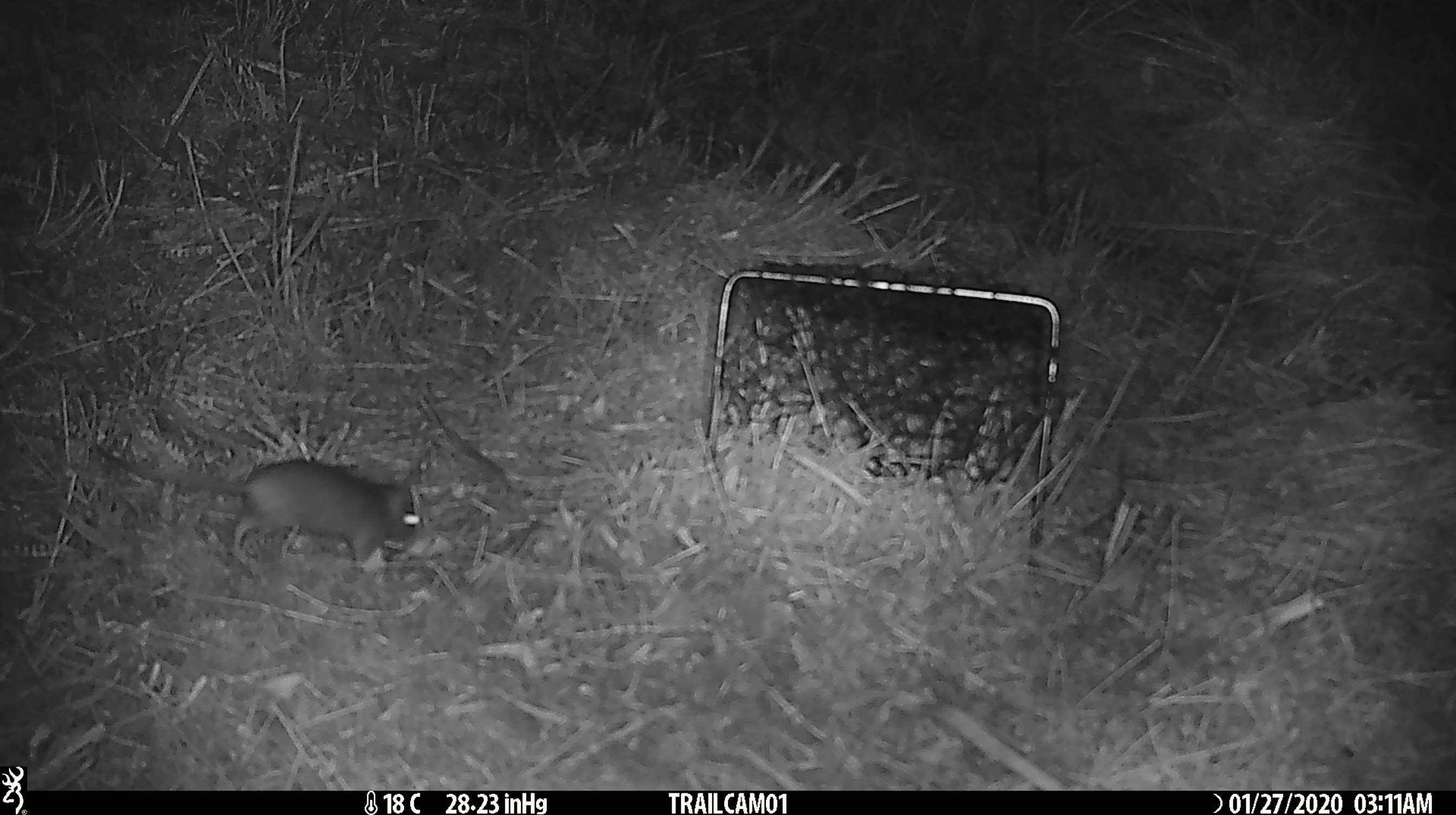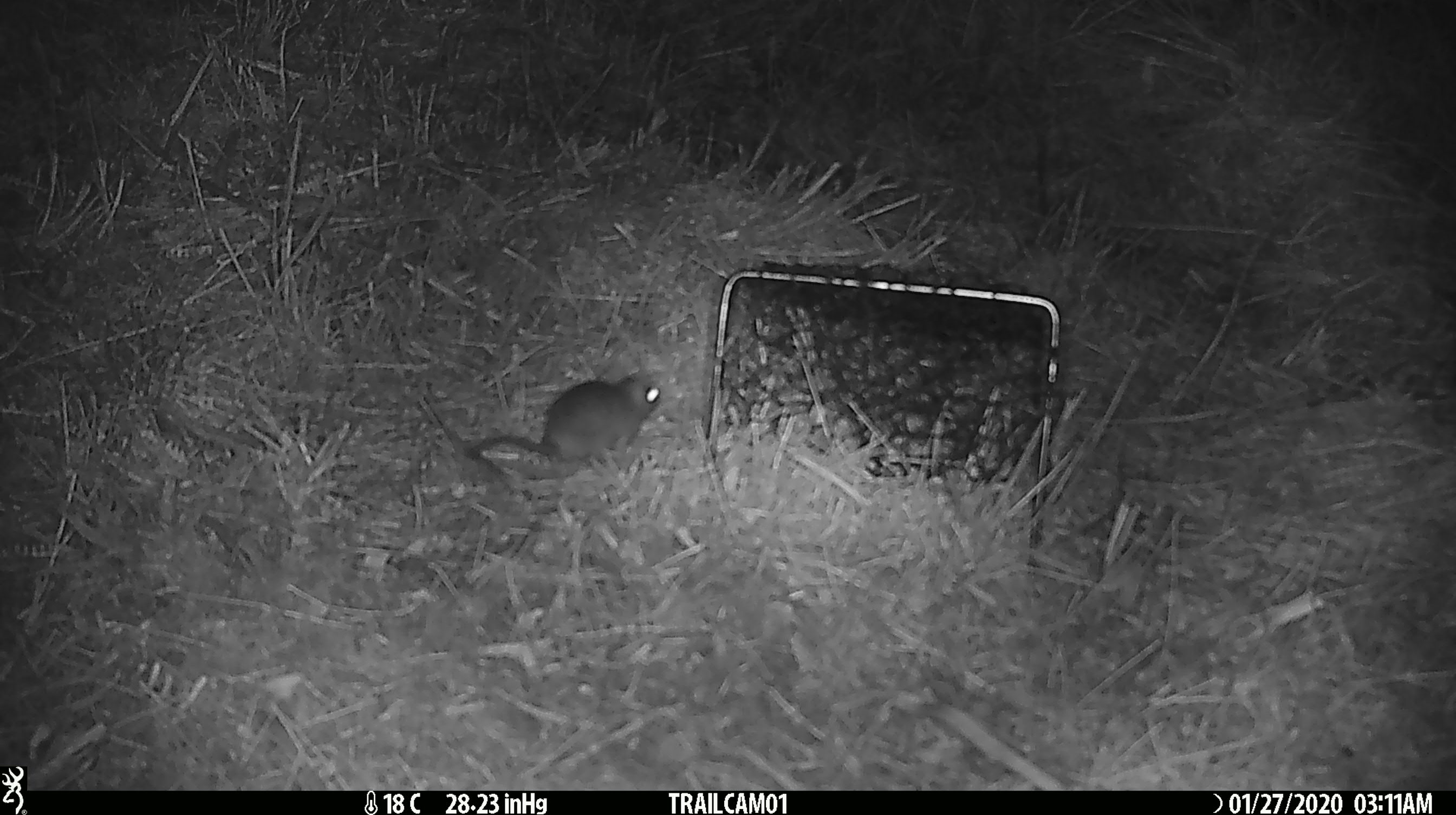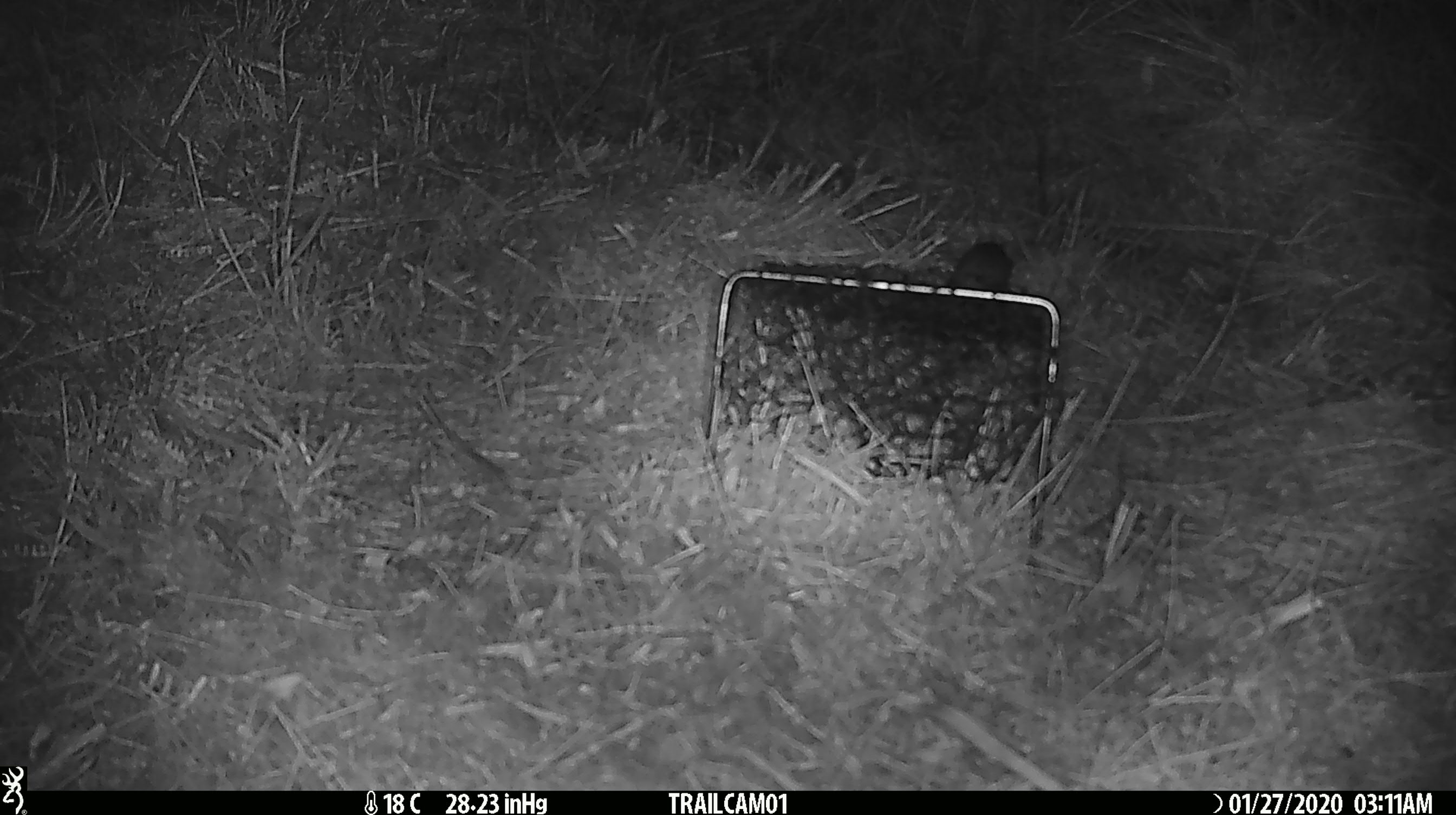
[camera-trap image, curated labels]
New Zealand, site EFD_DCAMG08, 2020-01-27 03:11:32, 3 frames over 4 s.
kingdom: Animalia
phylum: Chordata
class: Mammalia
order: Rodentia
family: Muridae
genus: Mus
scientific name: Mus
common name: mouse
Mouse (Mus).